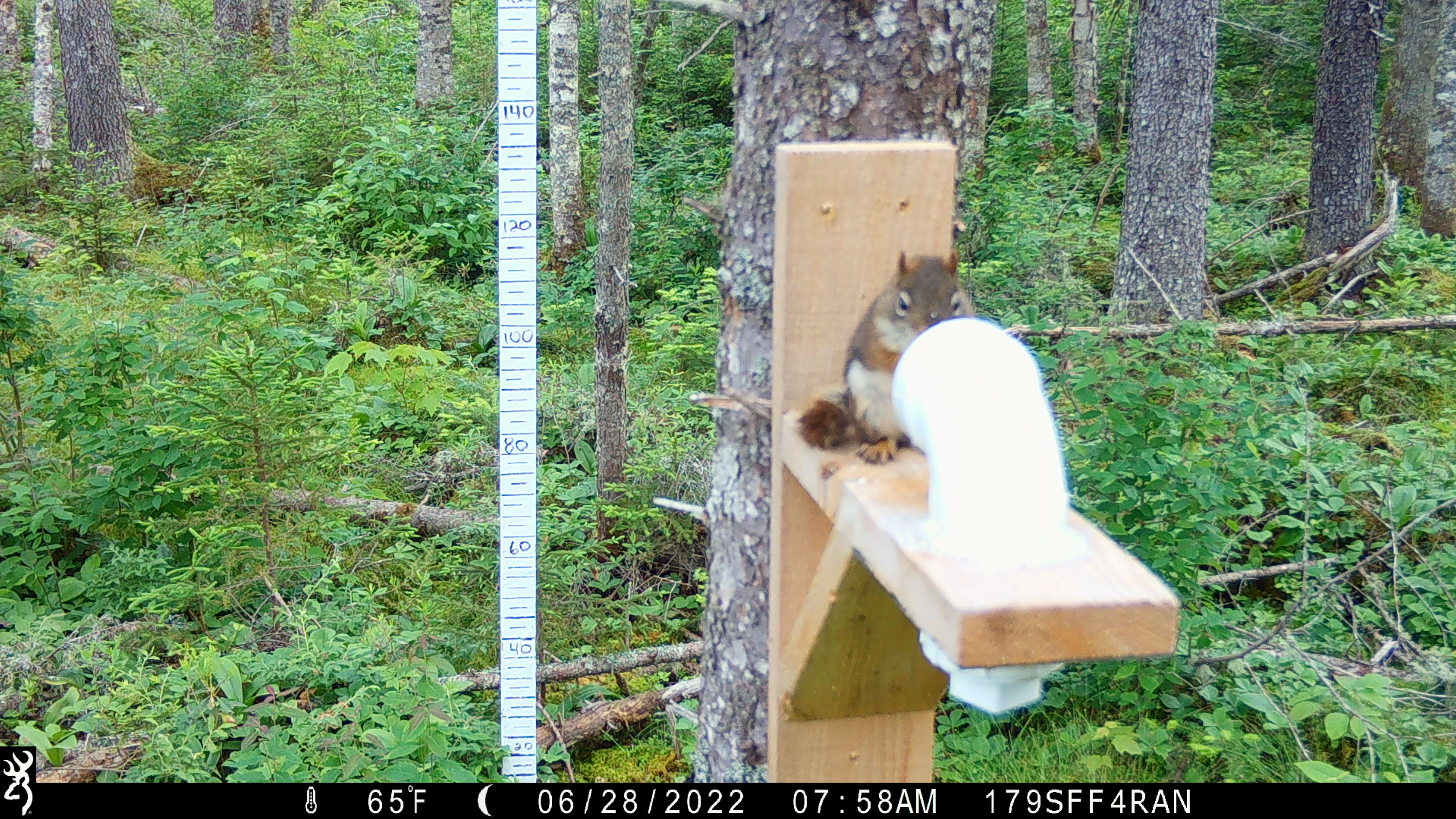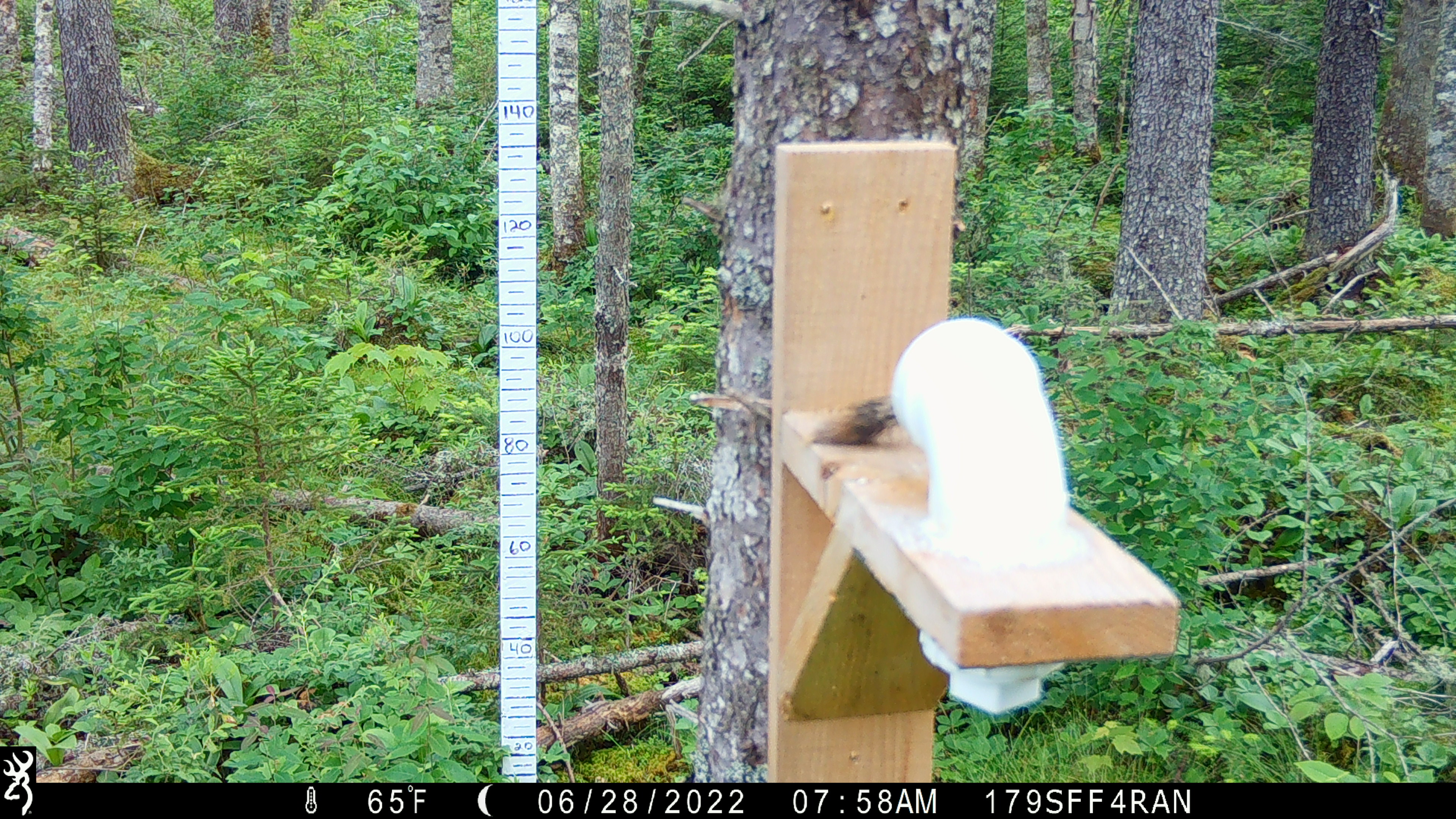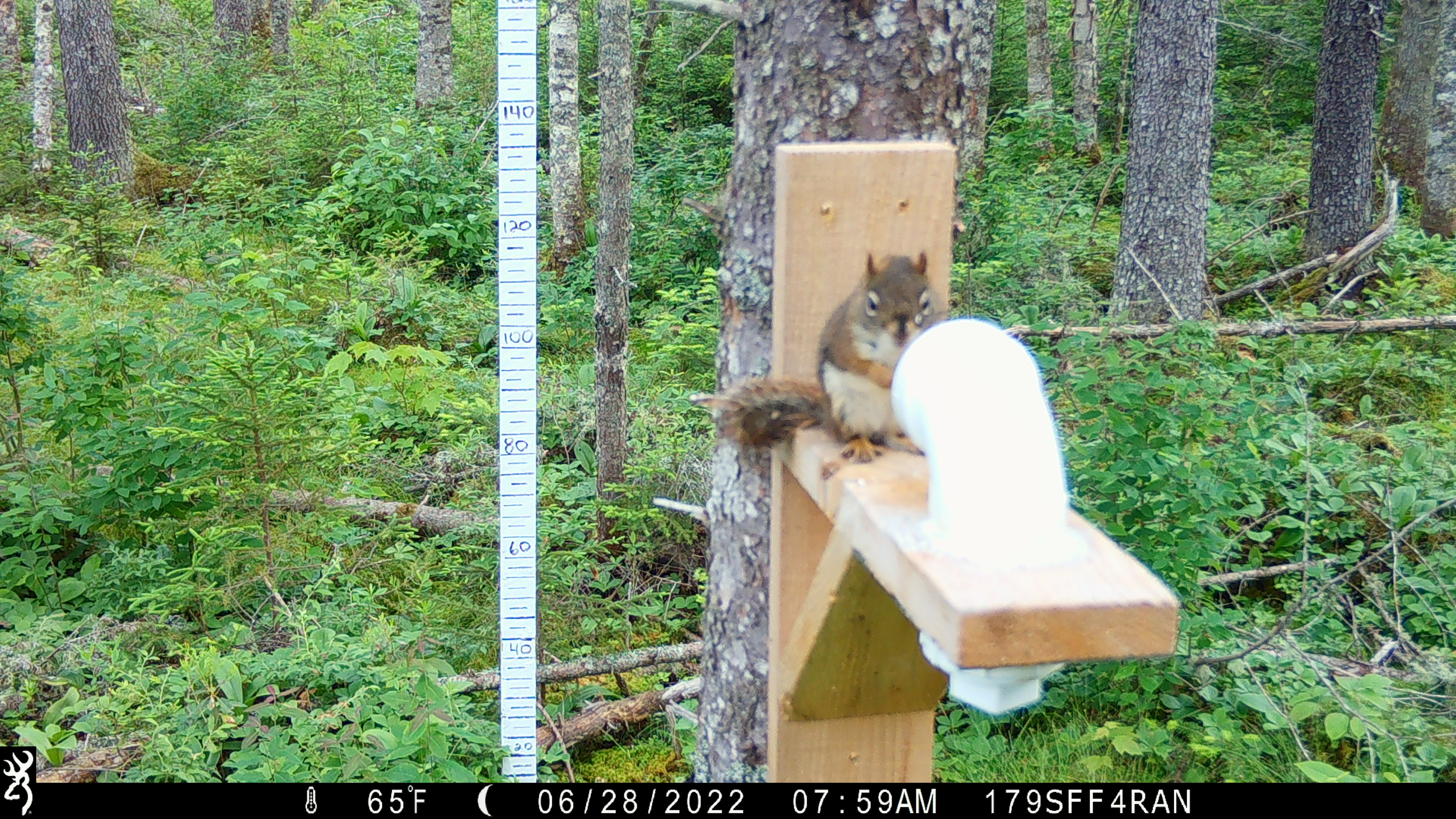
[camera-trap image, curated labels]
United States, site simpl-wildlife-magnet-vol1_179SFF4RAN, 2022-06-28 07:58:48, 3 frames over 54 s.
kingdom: Animalia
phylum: Chordata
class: Mammalia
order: Rodentia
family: Sciuridae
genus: Tamiasciurus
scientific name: Tamiasciurus hudsonicus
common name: red squirrel